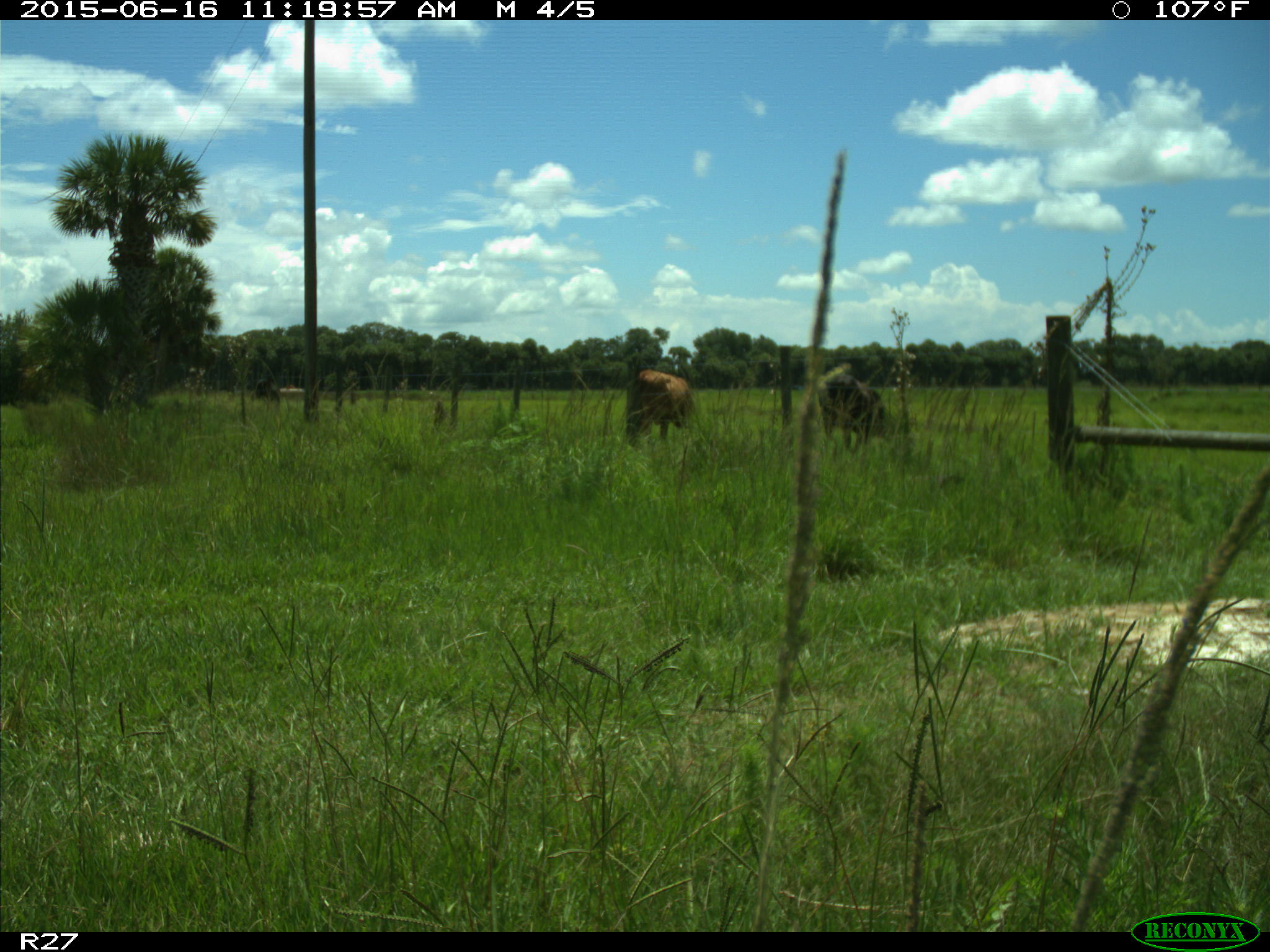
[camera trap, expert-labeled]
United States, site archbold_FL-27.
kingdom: Animalia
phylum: Chordata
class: Mammalia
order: Artiodactyla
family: Bovidae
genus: Bos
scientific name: Bos taurus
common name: domestic cow